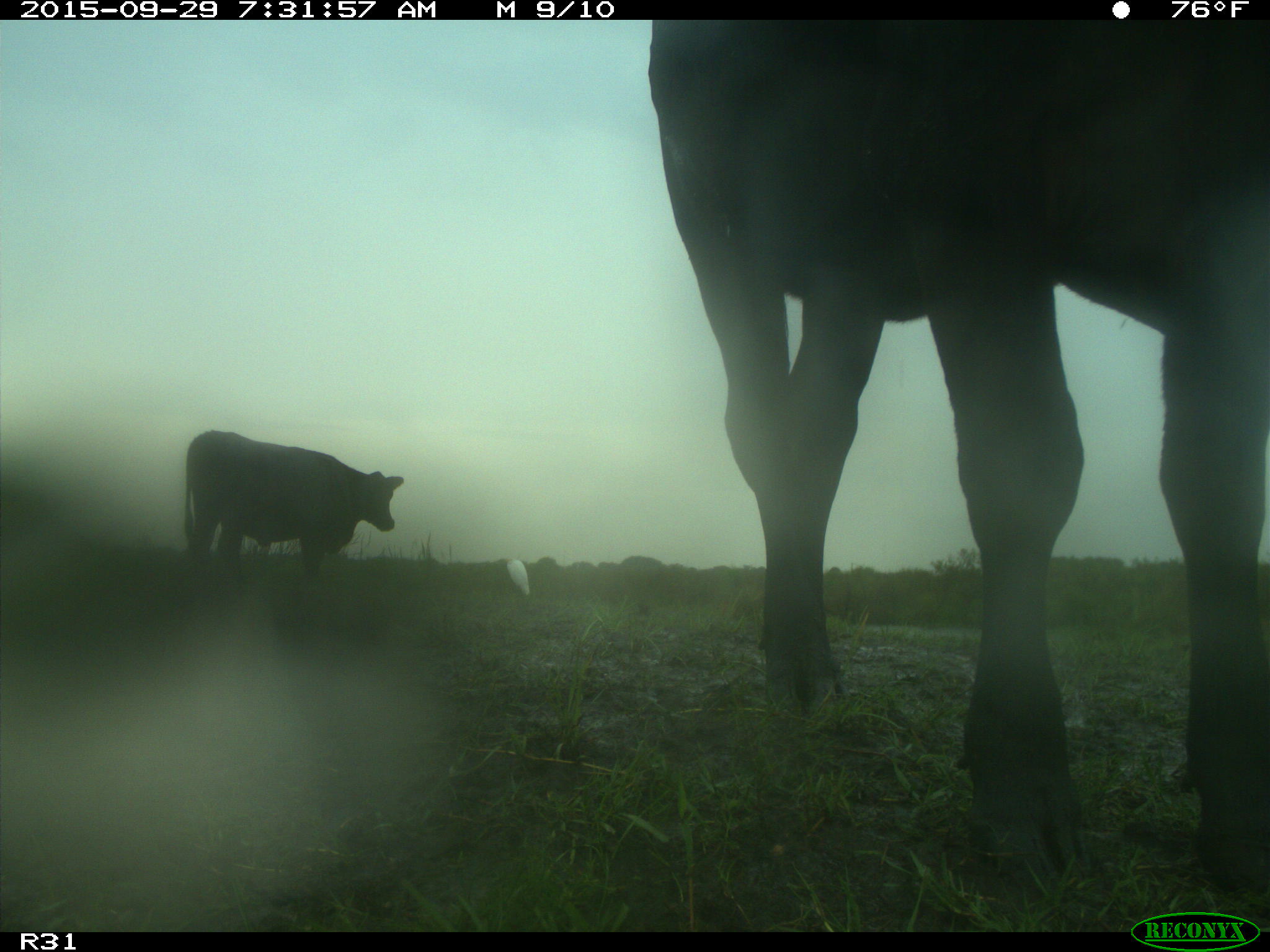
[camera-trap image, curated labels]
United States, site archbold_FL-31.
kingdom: Animalia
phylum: Chordata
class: Mammalia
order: Artiodactyla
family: Bovidae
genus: Bos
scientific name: Bos taurus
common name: domestic cow